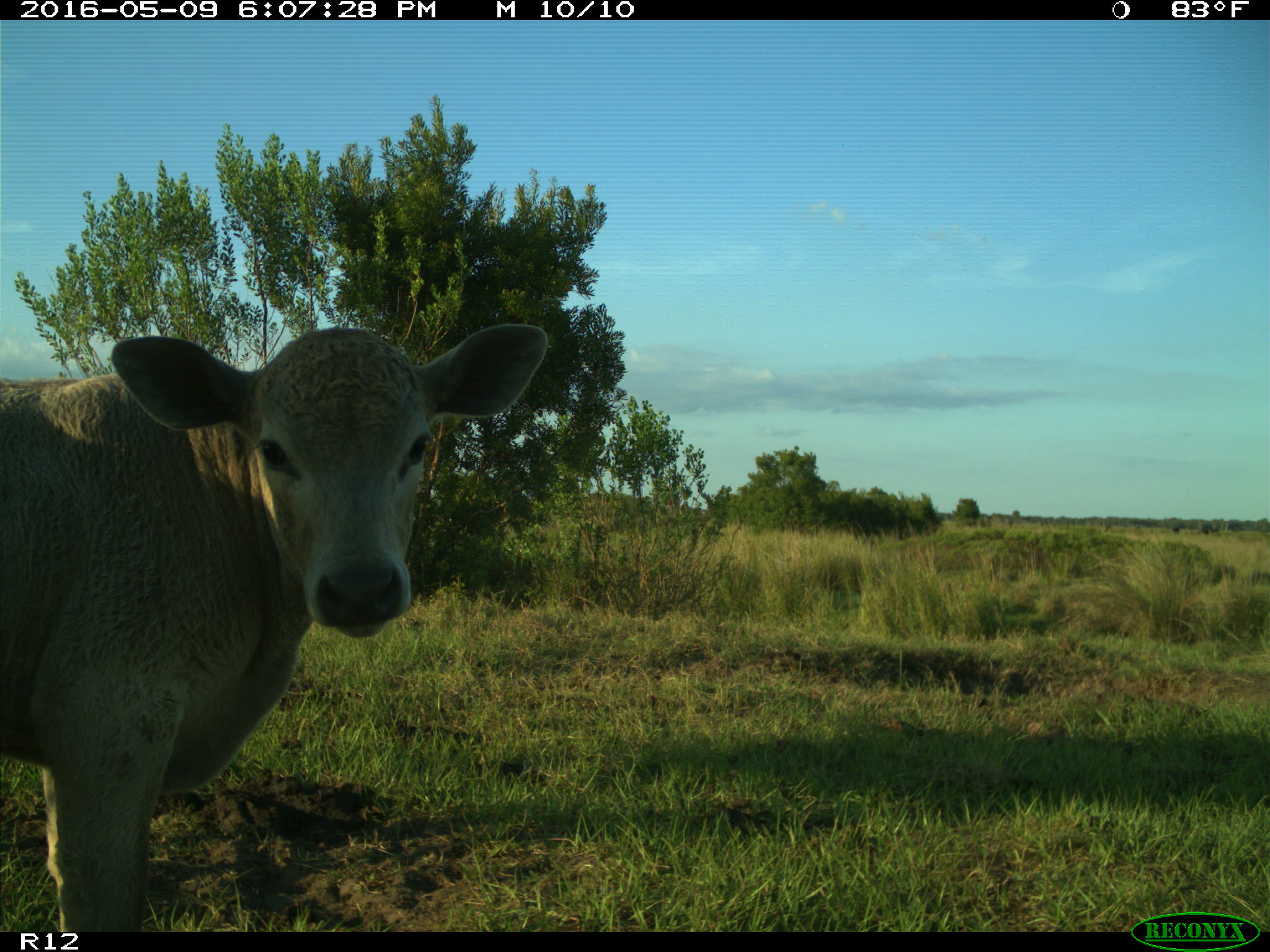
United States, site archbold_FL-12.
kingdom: Animalia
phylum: Chordata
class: Mammalia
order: Artiodactyla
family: Bovidae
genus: Bos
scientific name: Bos taurus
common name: domestic cow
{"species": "Bos taurus (domestic cow)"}